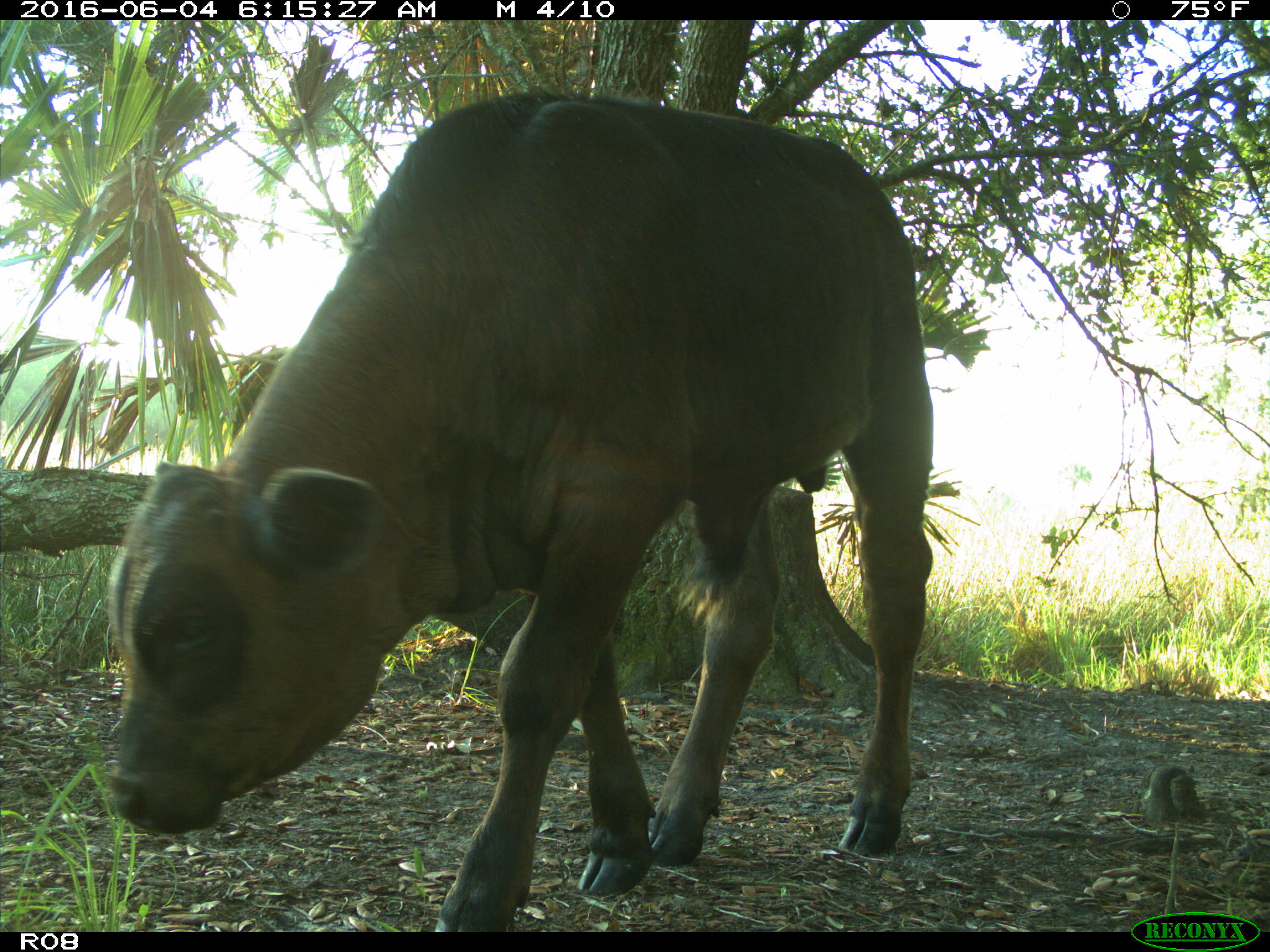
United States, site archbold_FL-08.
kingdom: Animalia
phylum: Chordata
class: Mammalia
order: Artiodactyla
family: Bovidae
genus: Bos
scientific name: Bos taurus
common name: domestic cow